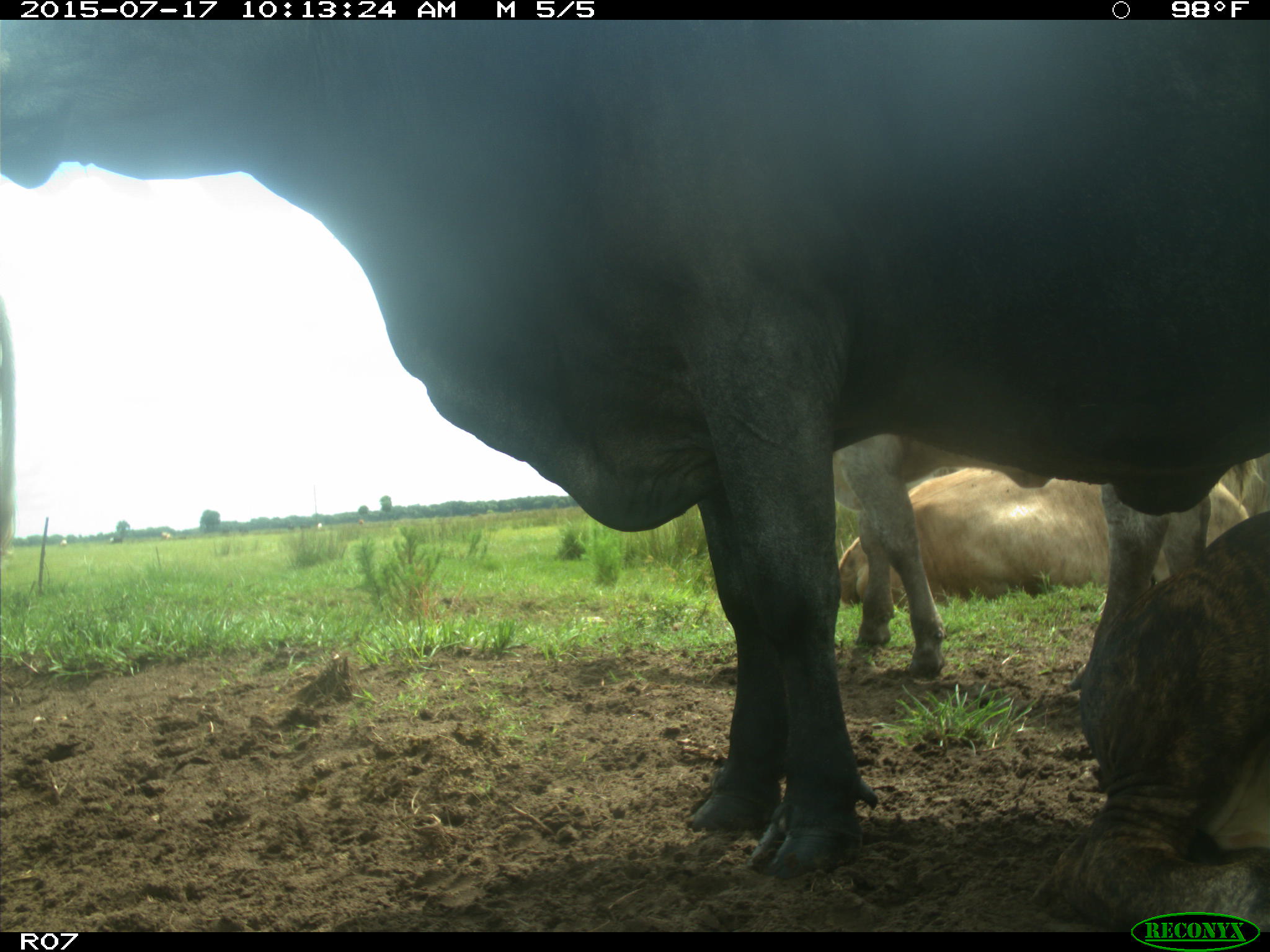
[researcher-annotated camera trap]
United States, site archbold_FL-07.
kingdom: Animalia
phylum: Chordata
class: Mammalia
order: Artiodactyla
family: Bovidae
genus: Bos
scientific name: Bos taurus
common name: domestic cow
Bos taurus (domestic cow).